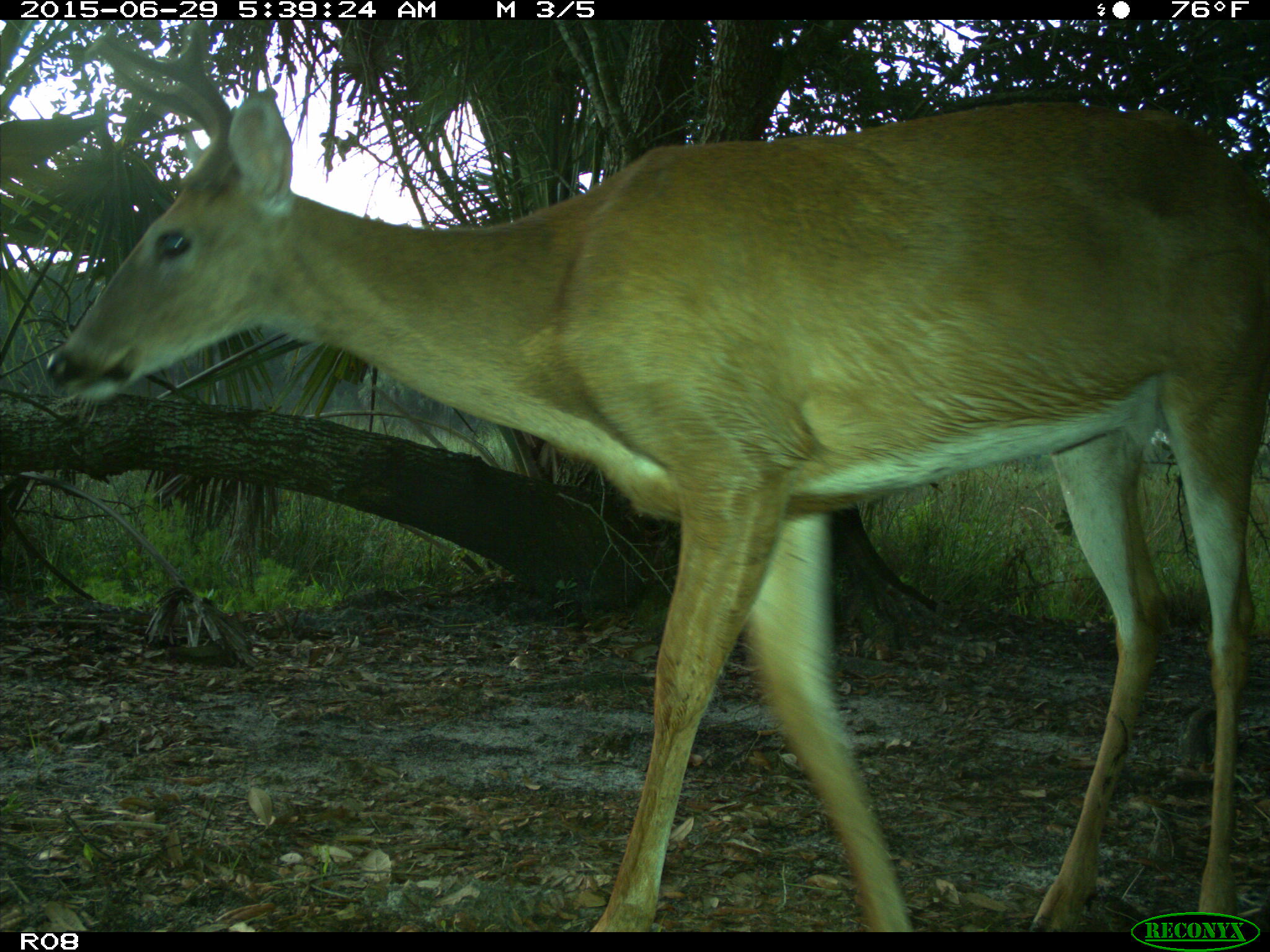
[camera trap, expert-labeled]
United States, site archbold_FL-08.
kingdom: Animalia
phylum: Chordata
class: Mammalia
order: Artiodactyla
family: Cervidae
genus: Odocoileus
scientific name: Odocoileus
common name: deer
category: unidentified deer